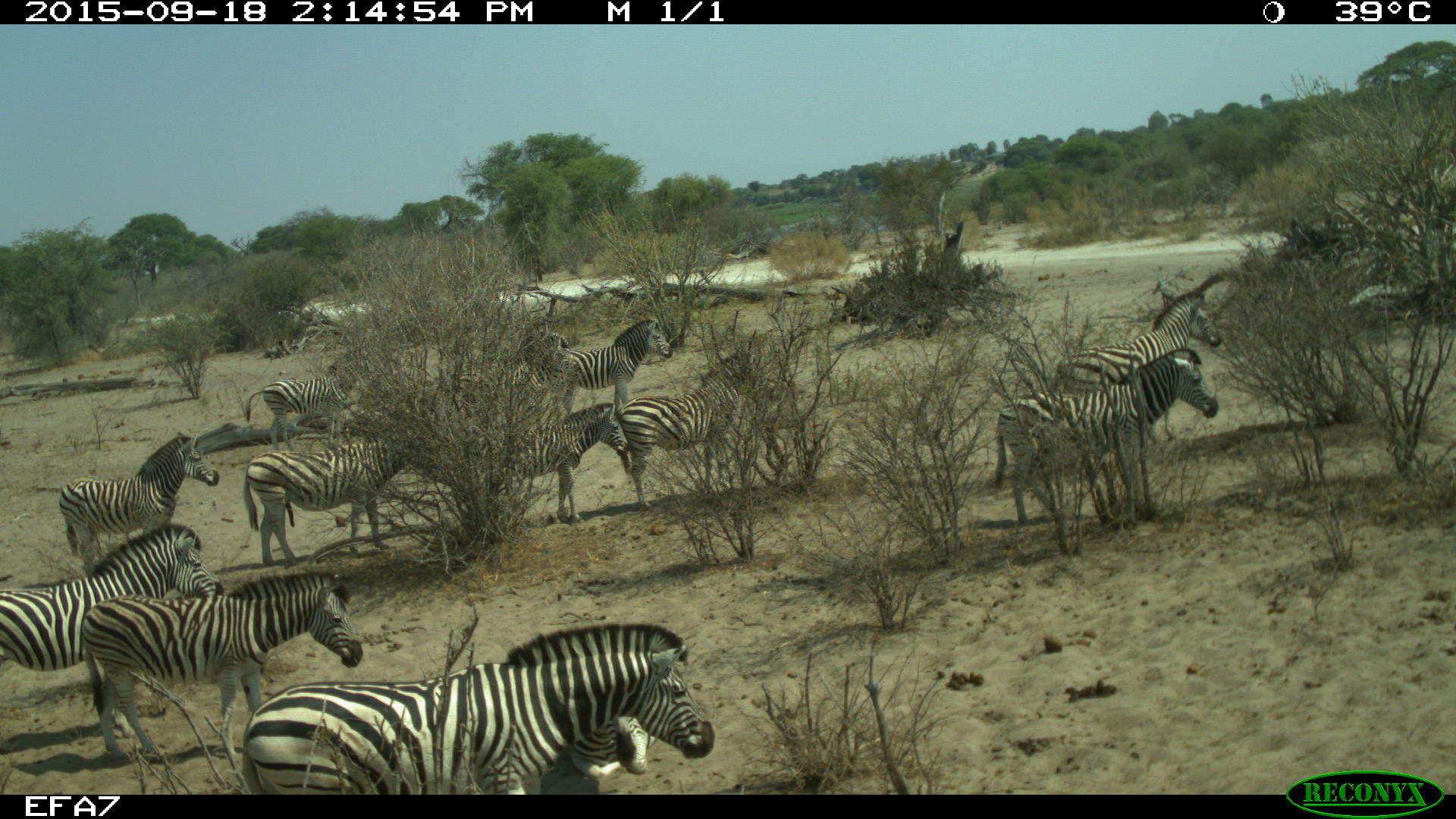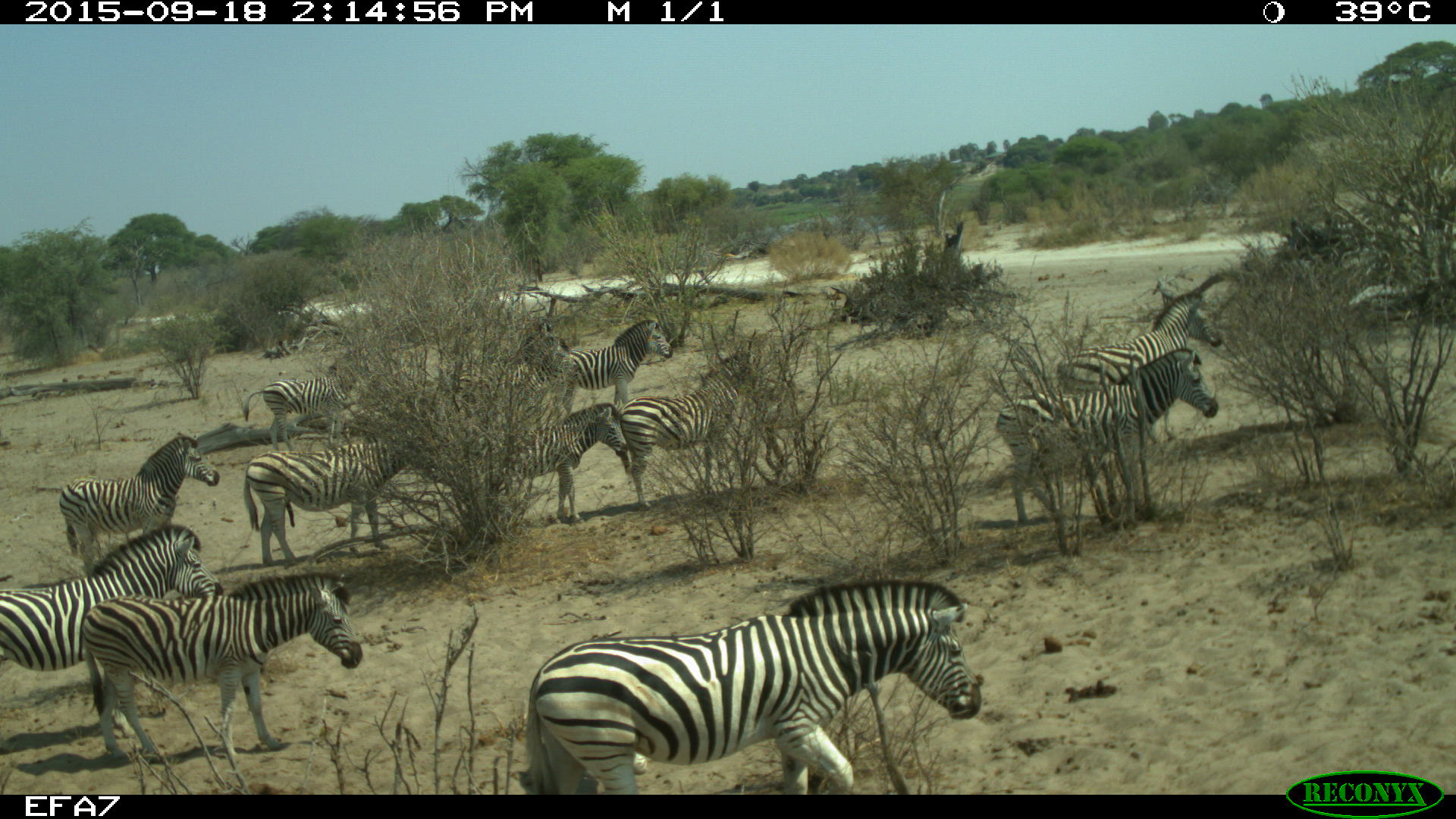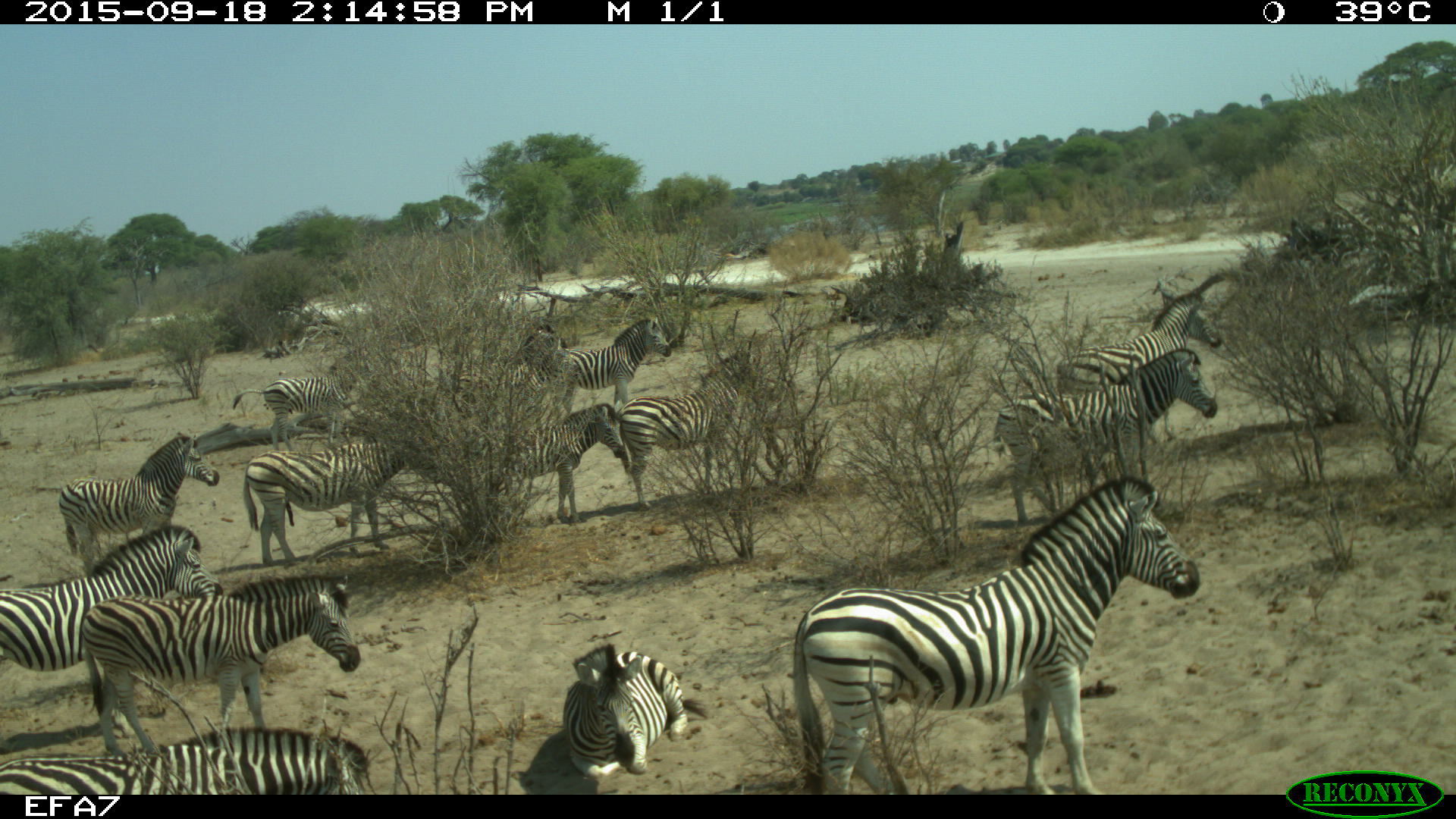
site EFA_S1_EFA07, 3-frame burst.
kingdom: Animalia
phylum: Chordata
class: Mammalia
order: Perissodactyla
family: Equidae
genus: Equus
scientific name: Equus quagga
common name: plains zebra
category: zebraplains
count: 11-50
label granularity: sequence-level